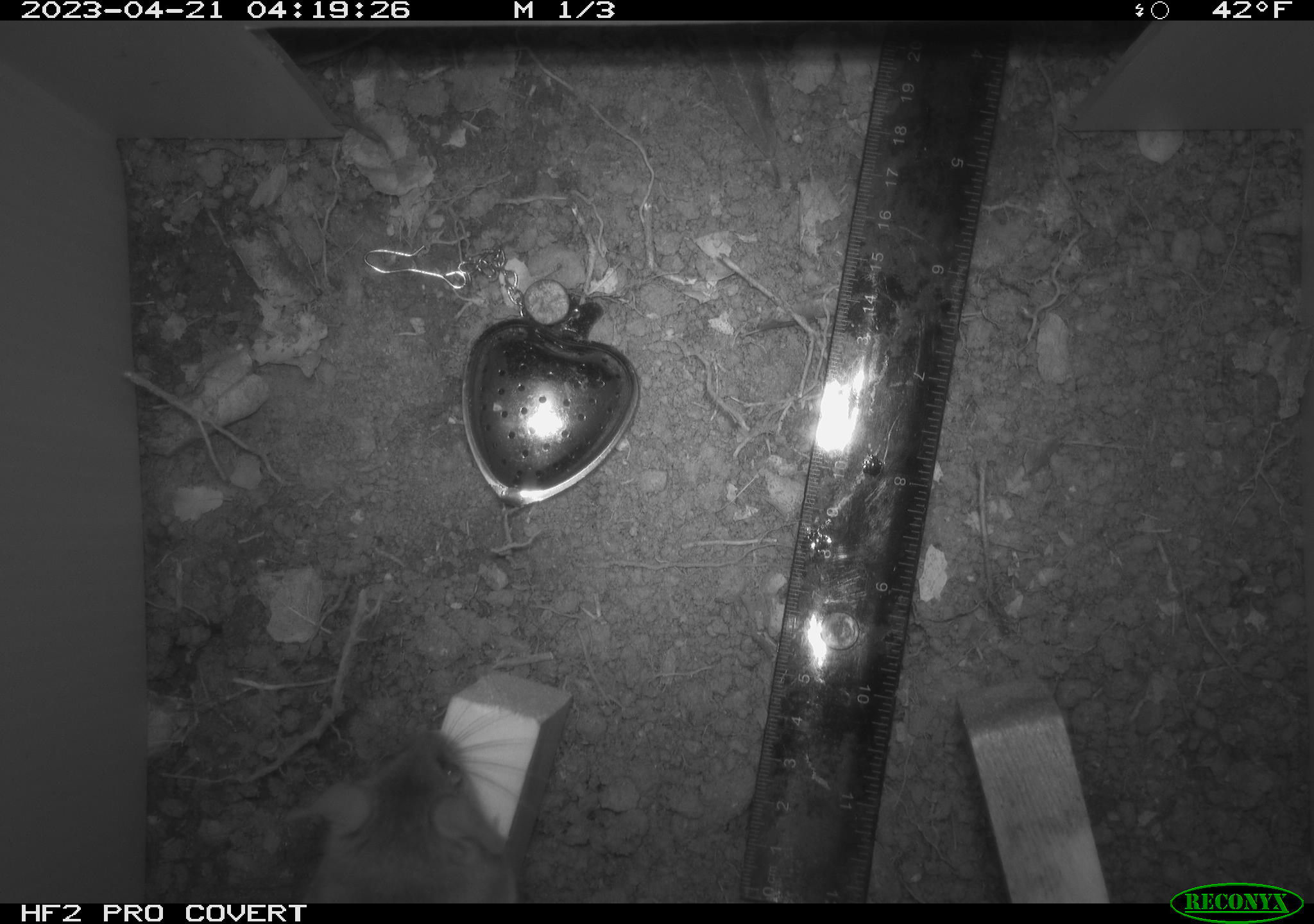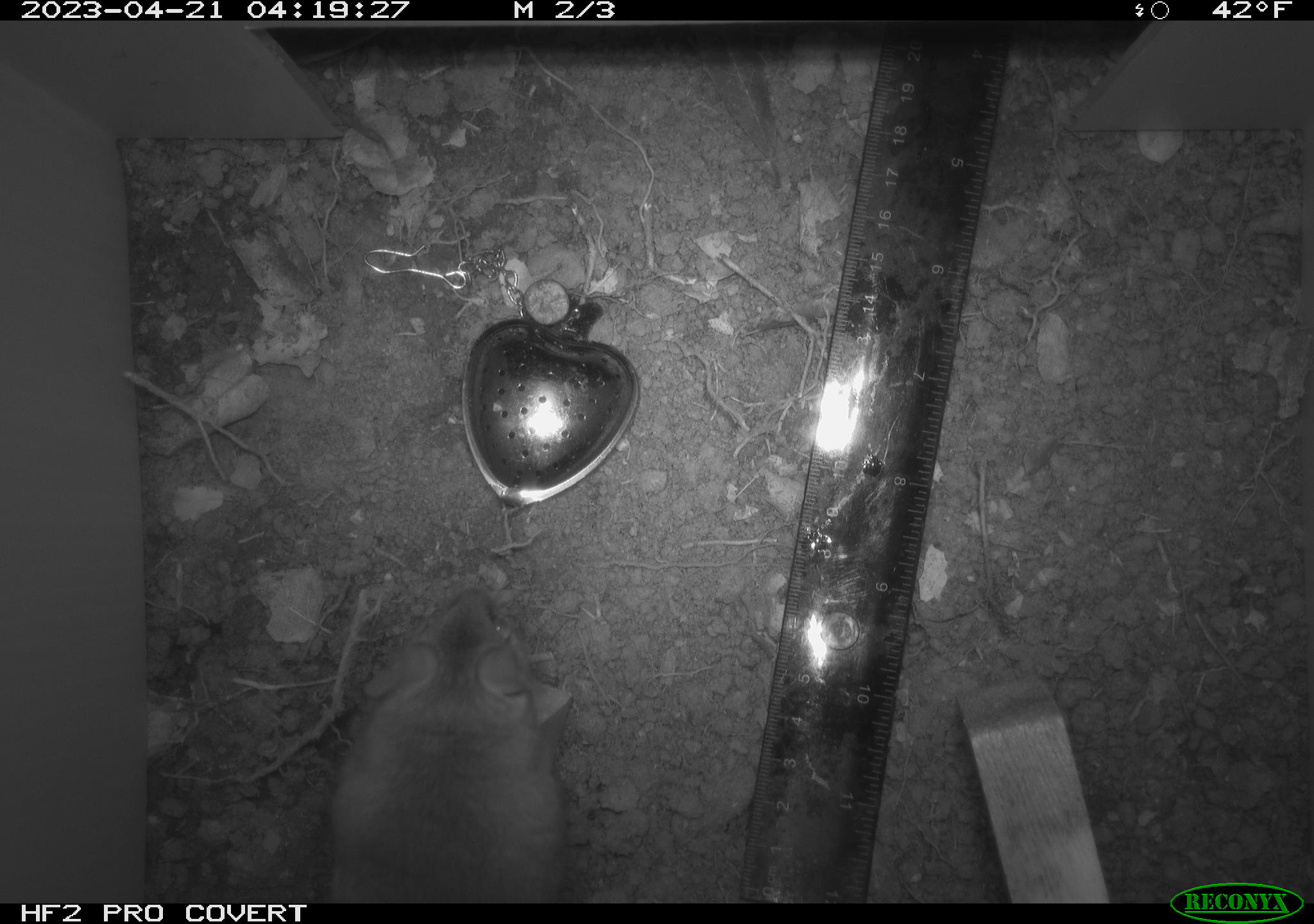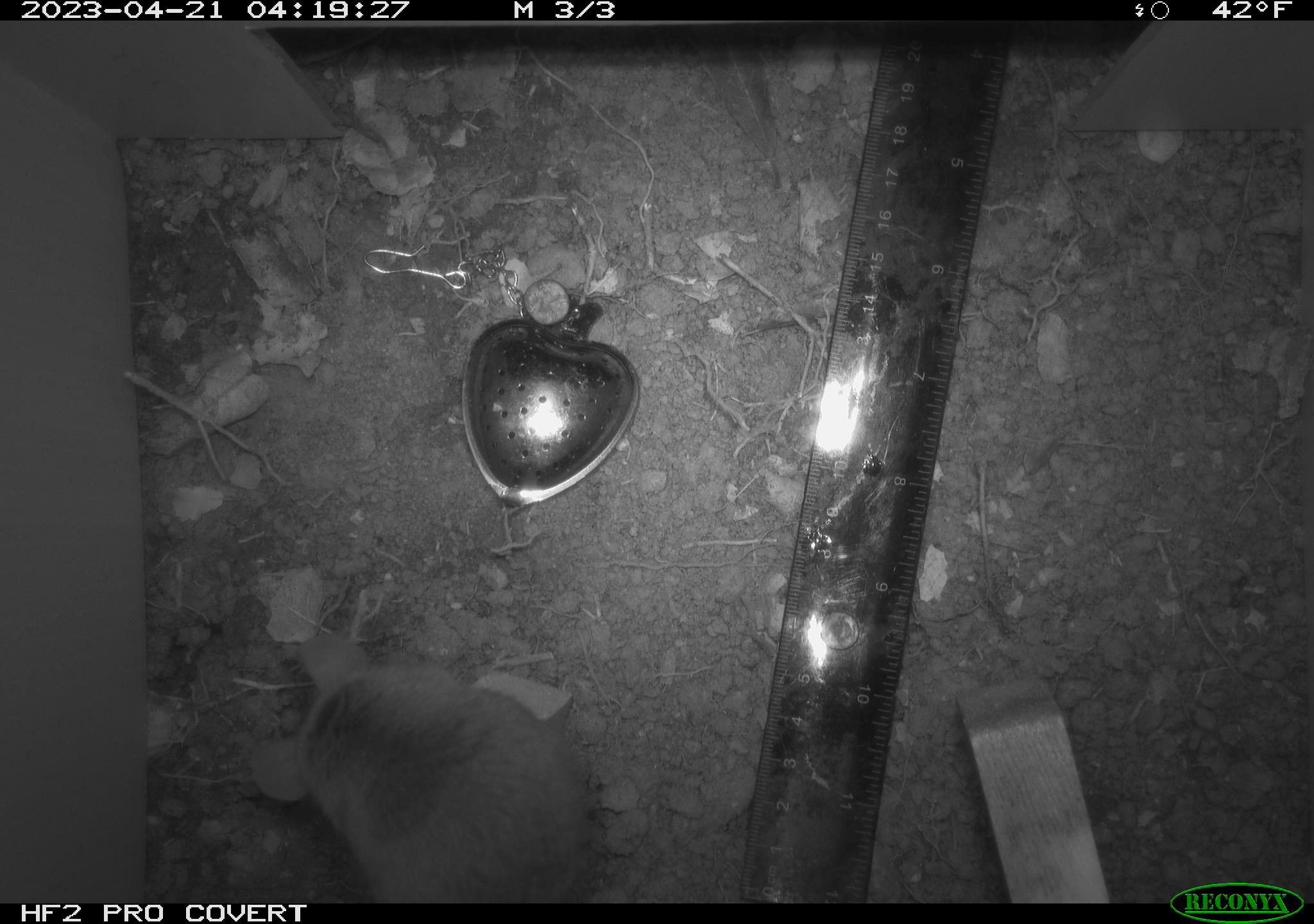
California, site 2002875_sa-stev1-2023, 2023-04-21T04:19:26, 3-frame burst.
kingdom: Animalia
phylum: Chordata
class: Mammalia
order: Rodentia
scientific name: Rodentia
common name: mouse species